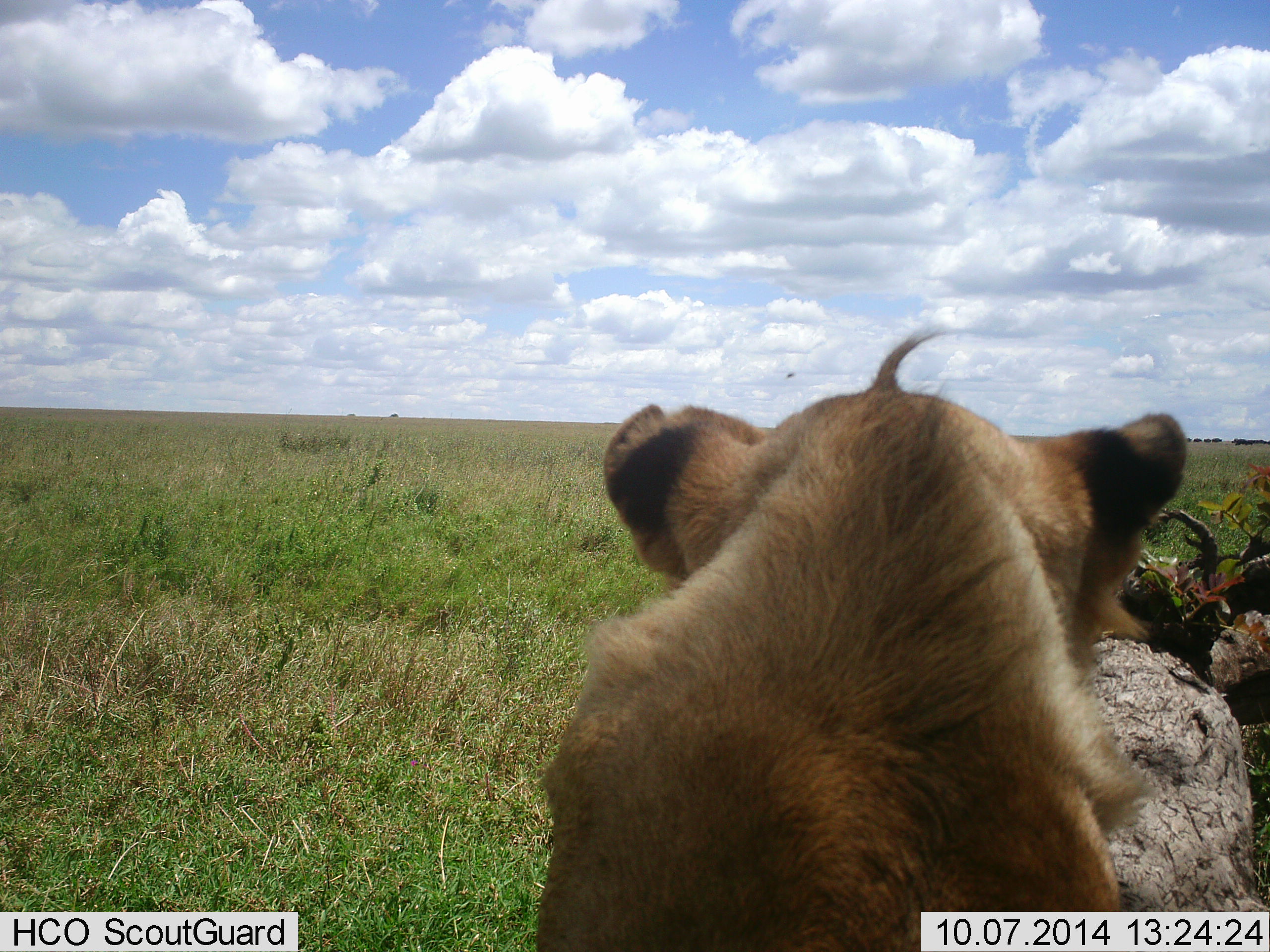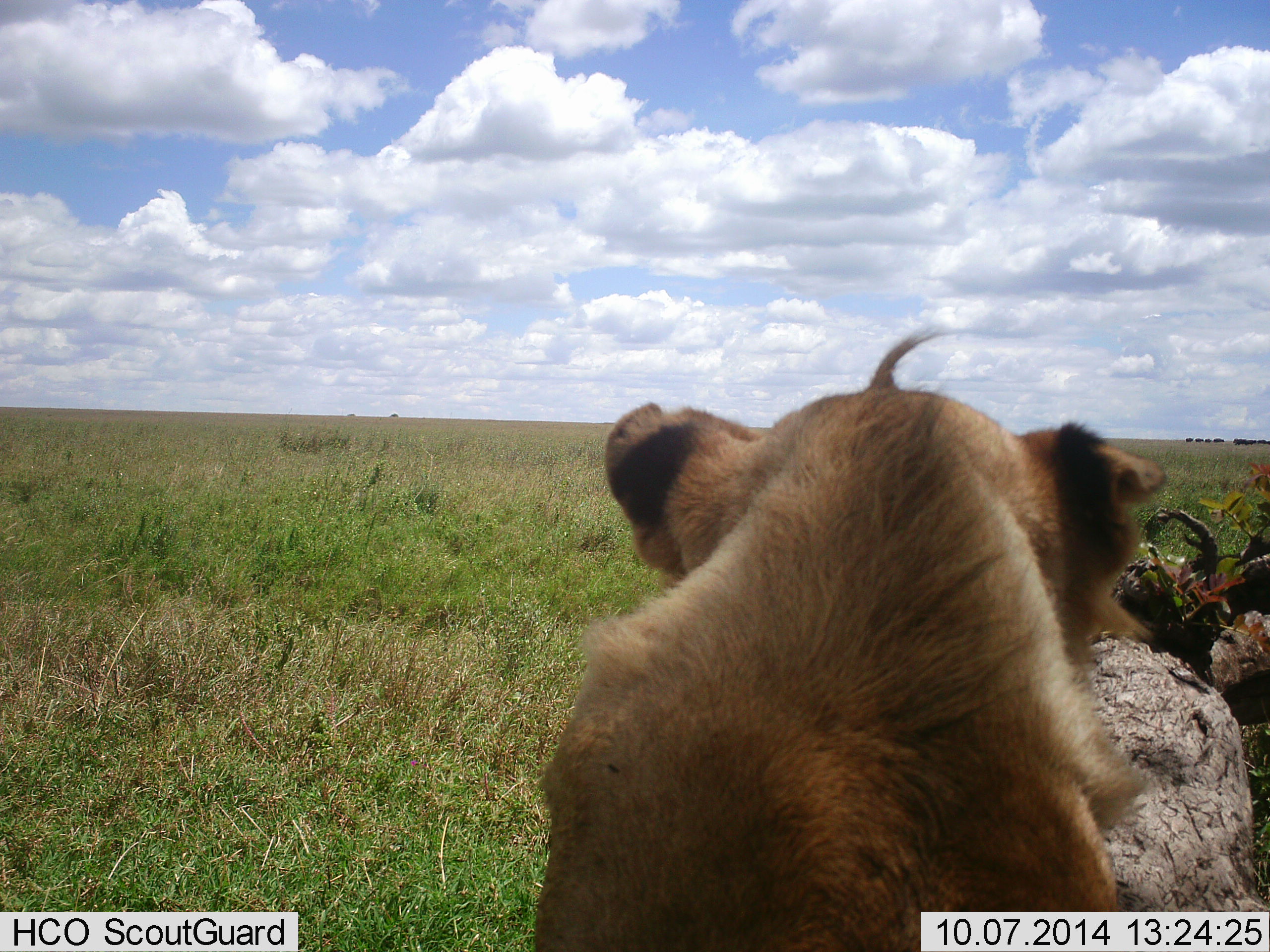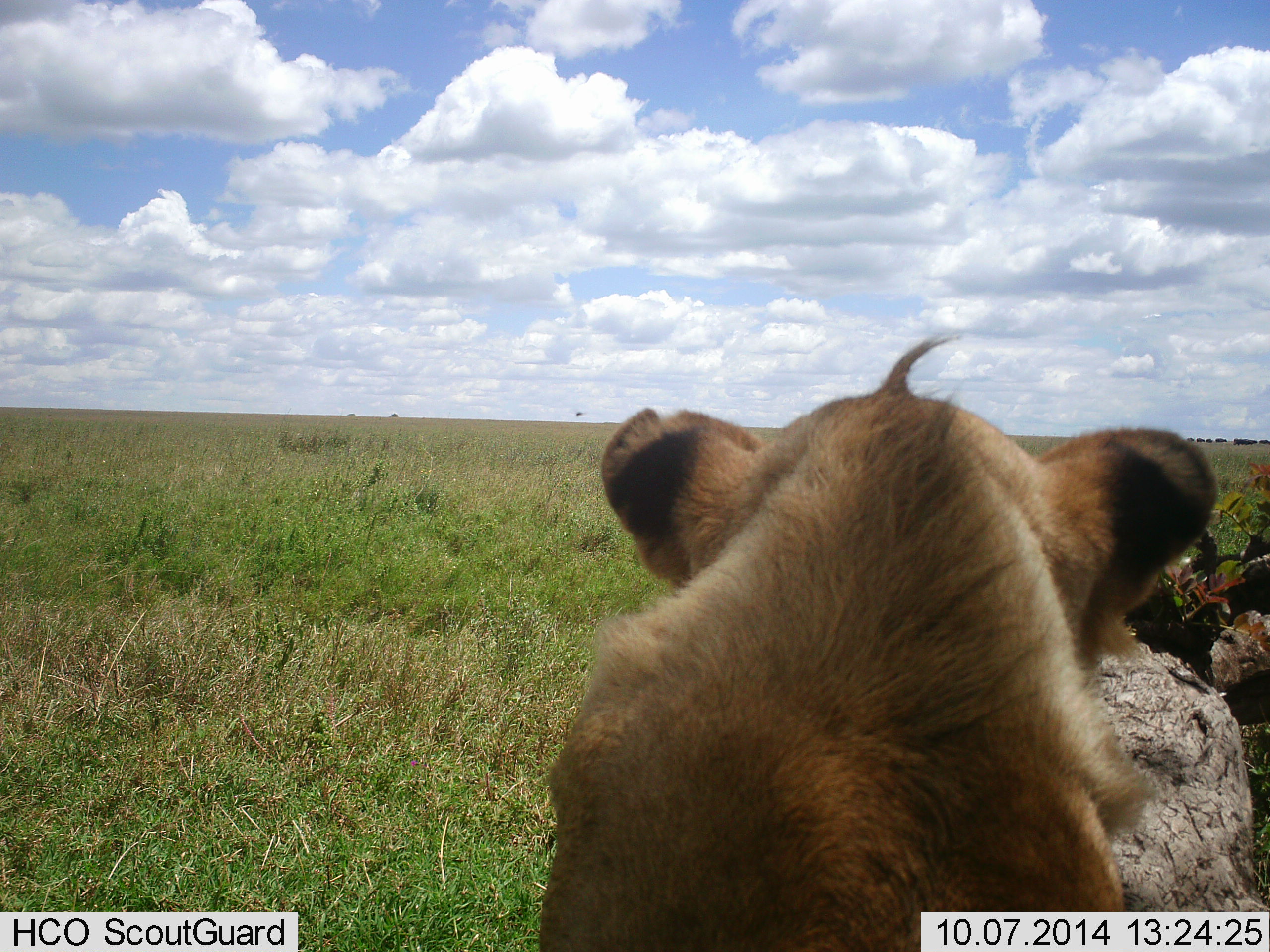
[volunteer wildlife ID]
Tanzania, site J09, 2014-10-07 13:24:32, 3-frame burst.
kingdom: Animalia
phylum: Chordata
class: Mammalia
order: Carnivora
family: Felidae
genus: Panthera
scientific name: Panthera leo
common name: lion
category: lionfemale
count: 1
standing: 20%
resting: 80%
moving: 0%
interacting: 0%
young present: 0%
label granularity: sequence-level